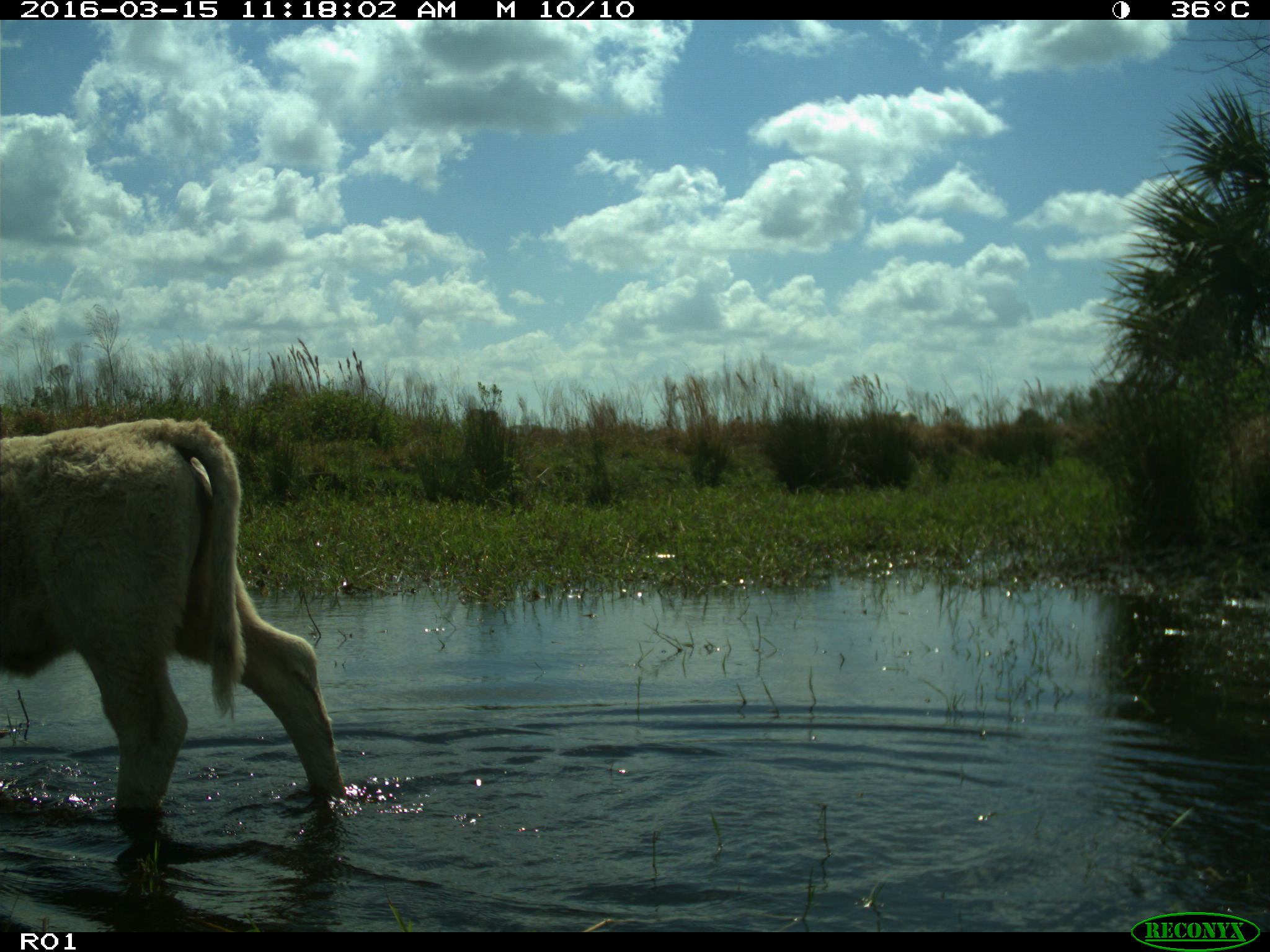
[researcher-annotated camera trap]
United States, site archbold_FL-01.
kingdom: Animalia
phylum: Chordata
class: Mammalia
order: Artiodactyla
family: Bovidae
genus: Bos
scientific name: Bos taurus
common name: domestic cow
Bos taurus (domestic cow).